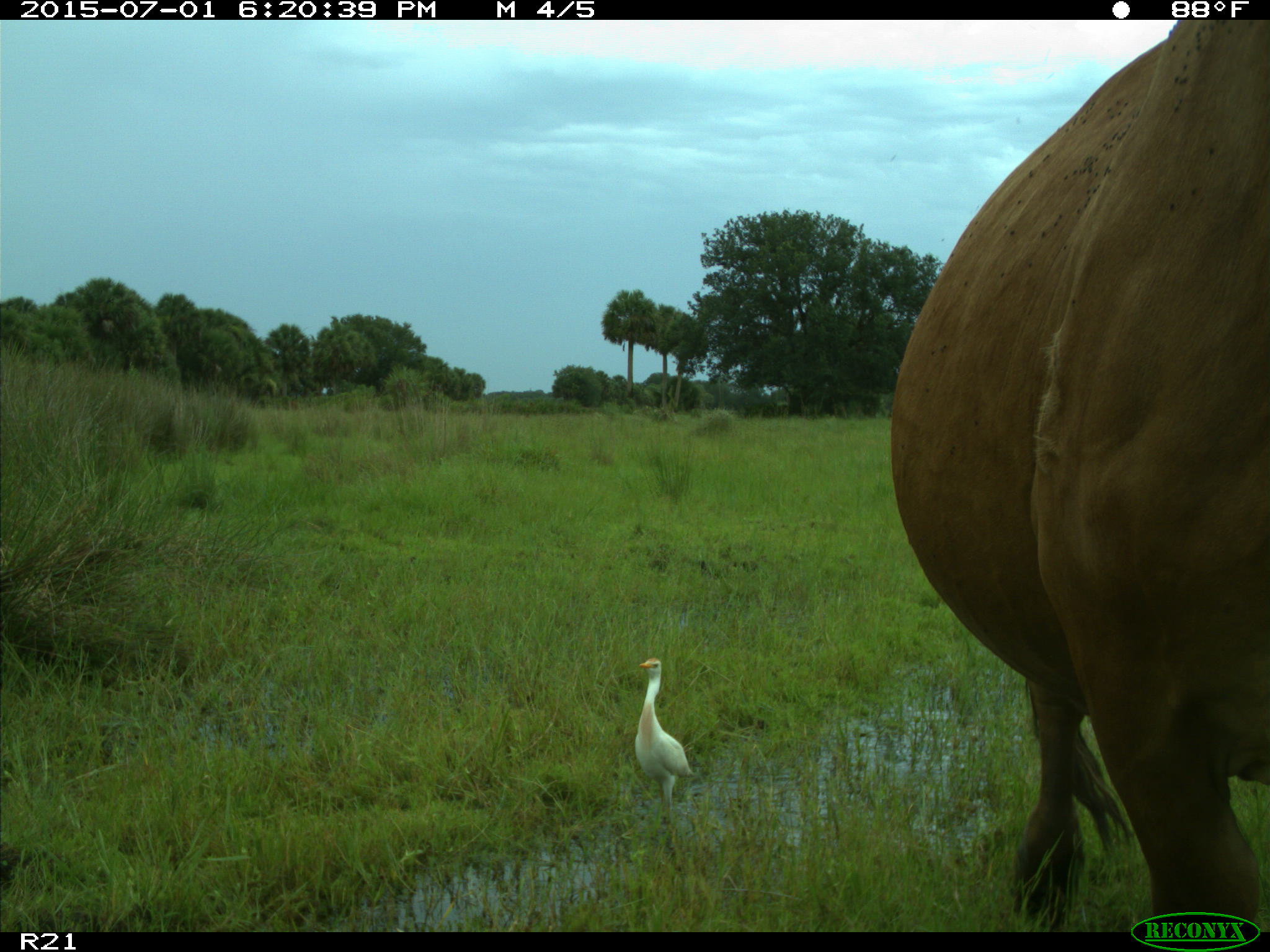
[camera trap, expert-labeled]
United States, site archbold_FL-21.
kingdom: Animalia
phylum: Chordata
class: Mammalia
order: Artiodactyla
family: Bovidae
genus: Bos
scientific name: Bos taurus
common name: domestic cow